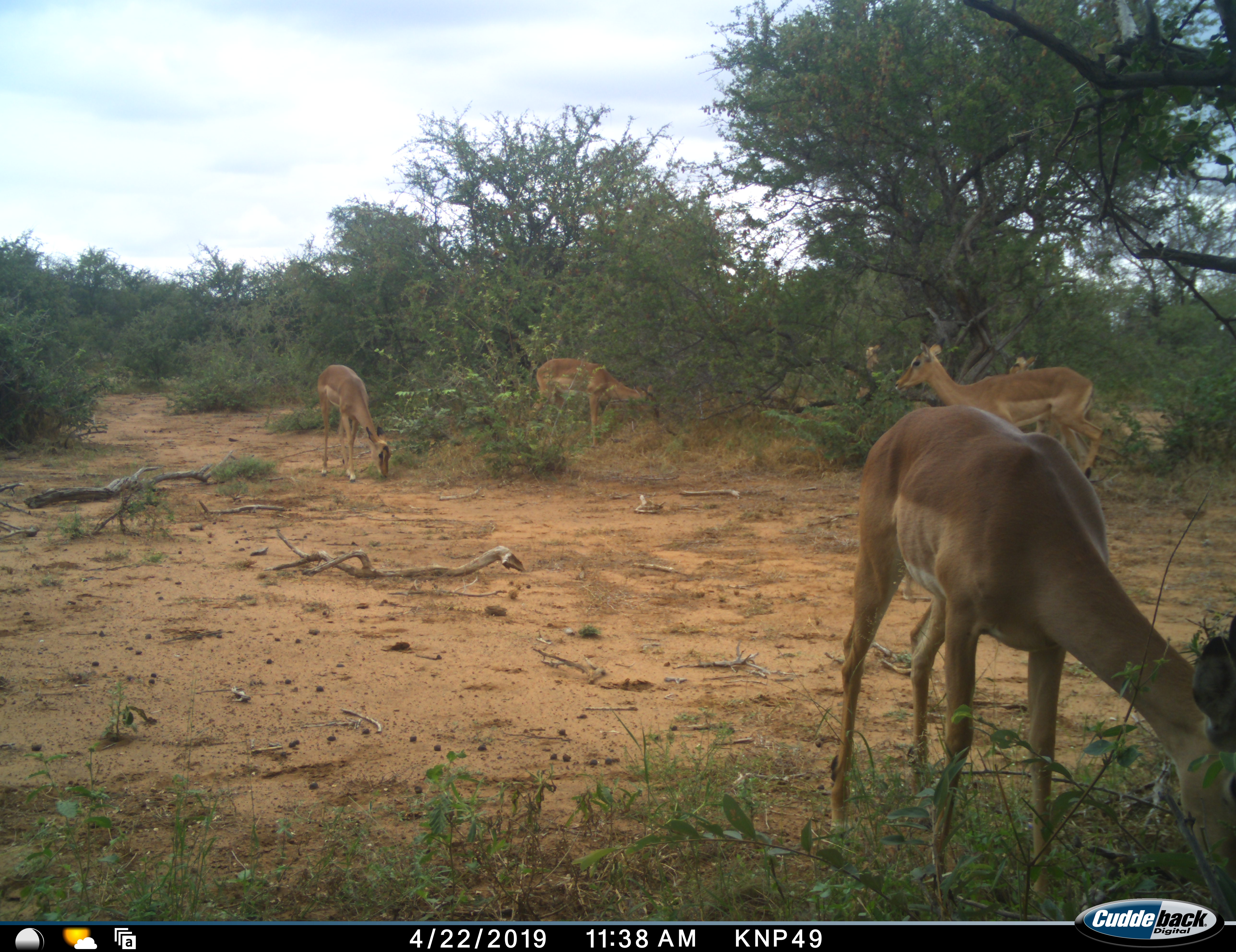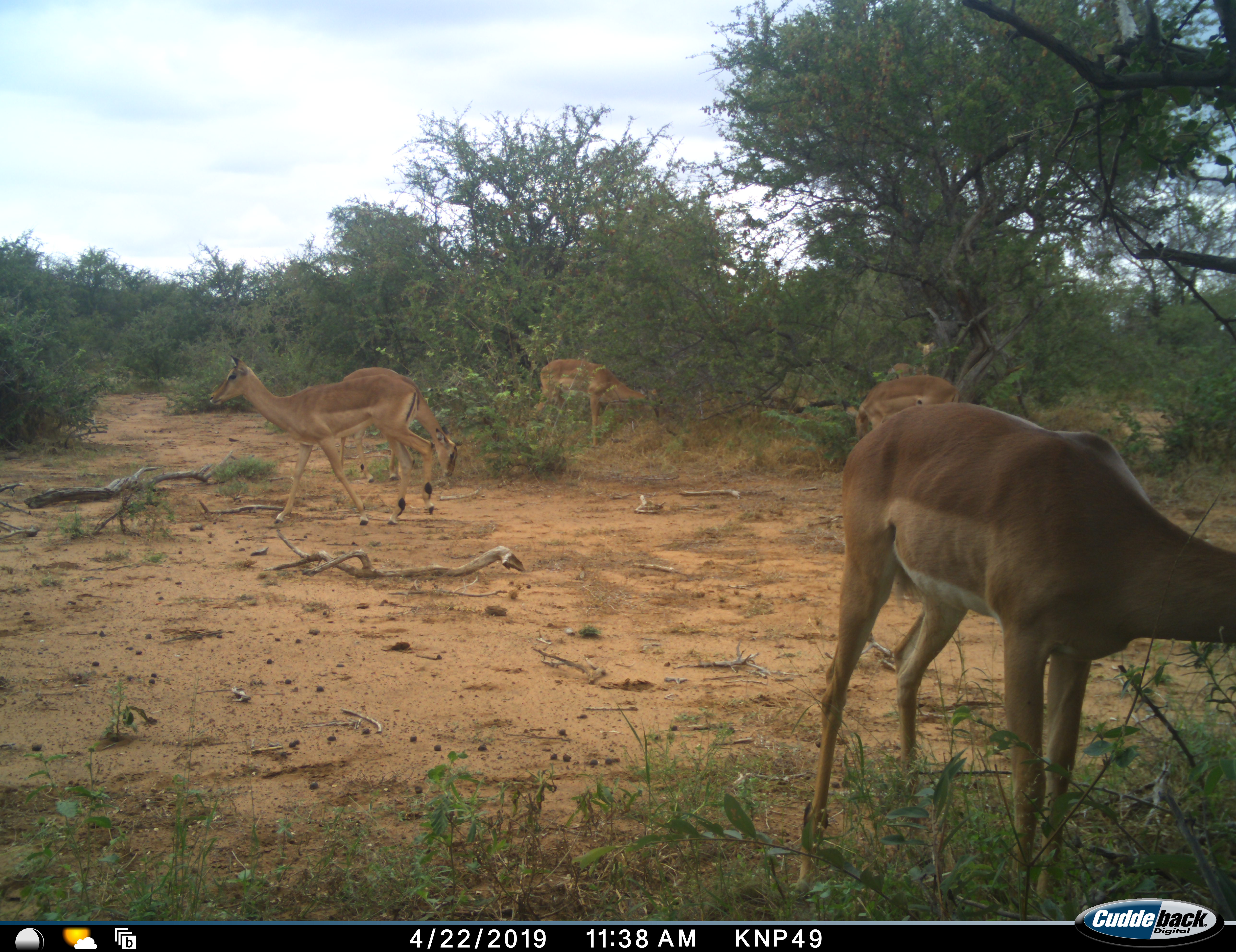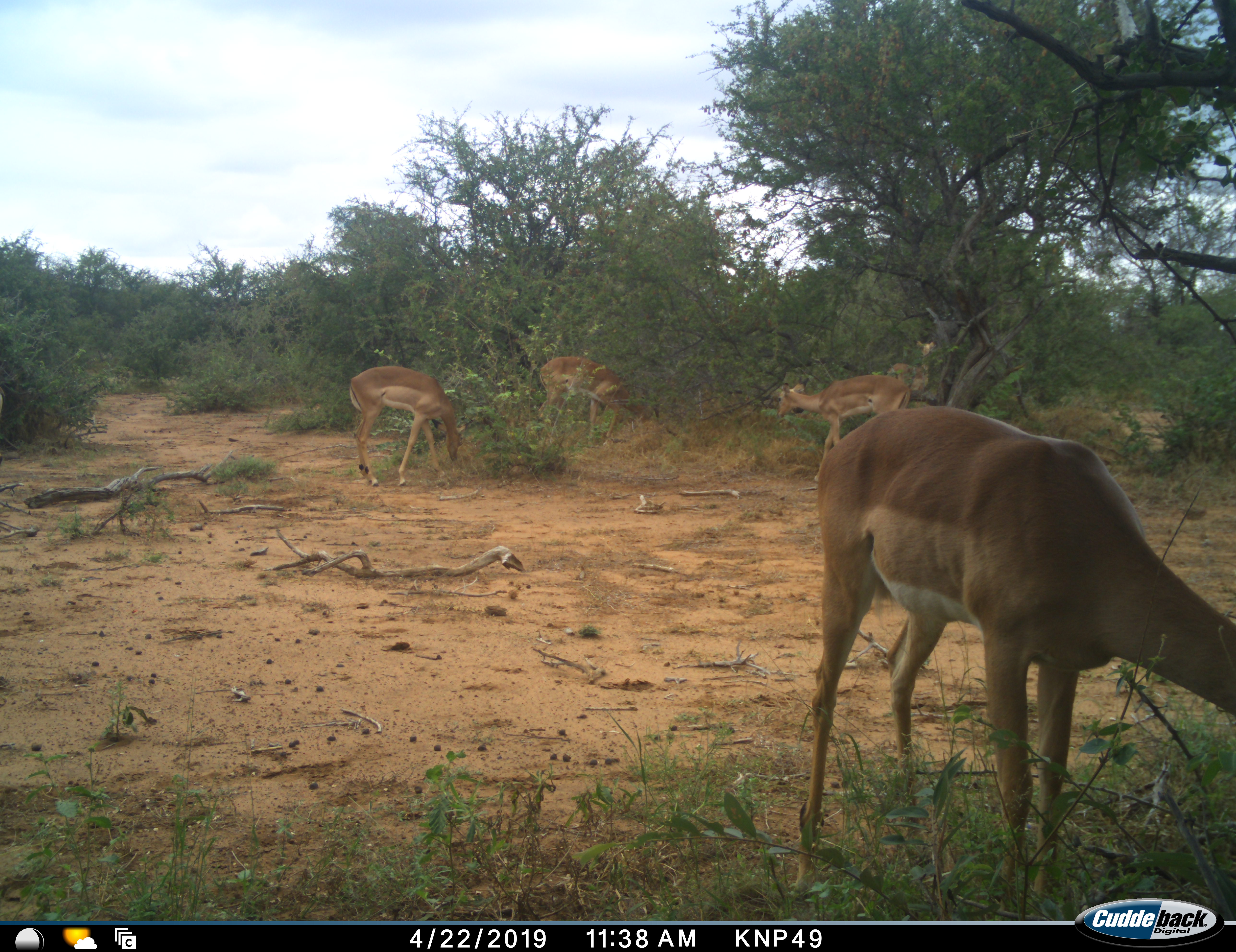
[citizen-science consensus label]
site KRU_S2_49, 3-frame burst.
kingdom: Animalia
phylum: Chordata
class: Mammalia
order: Artiodactyla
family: Bovidae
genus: Aepyceros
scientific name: Aepyceros melampus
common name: impala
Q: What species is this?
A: Impala (Aepyceros melampus).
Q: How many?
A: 5.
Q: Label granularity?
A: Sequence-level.